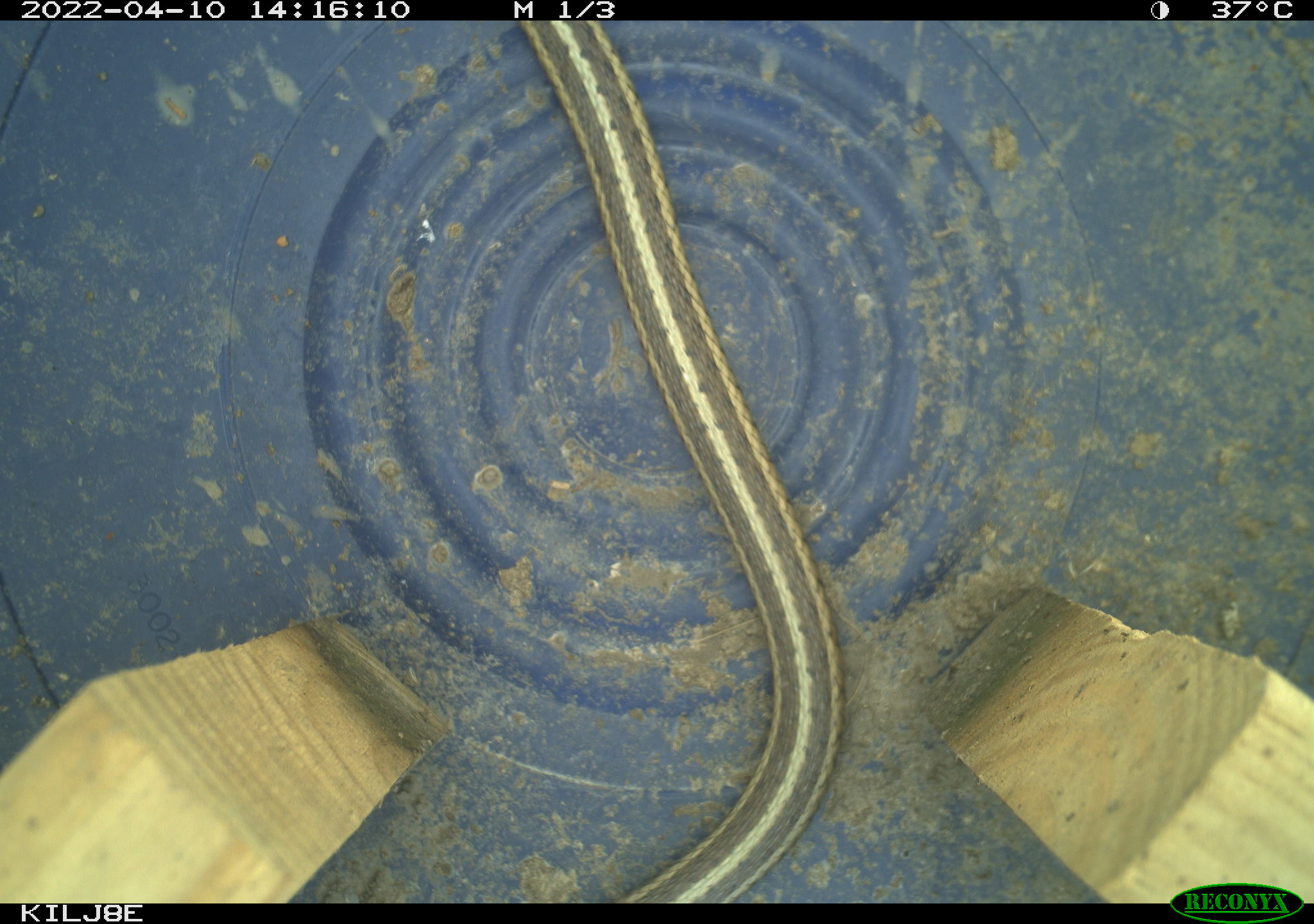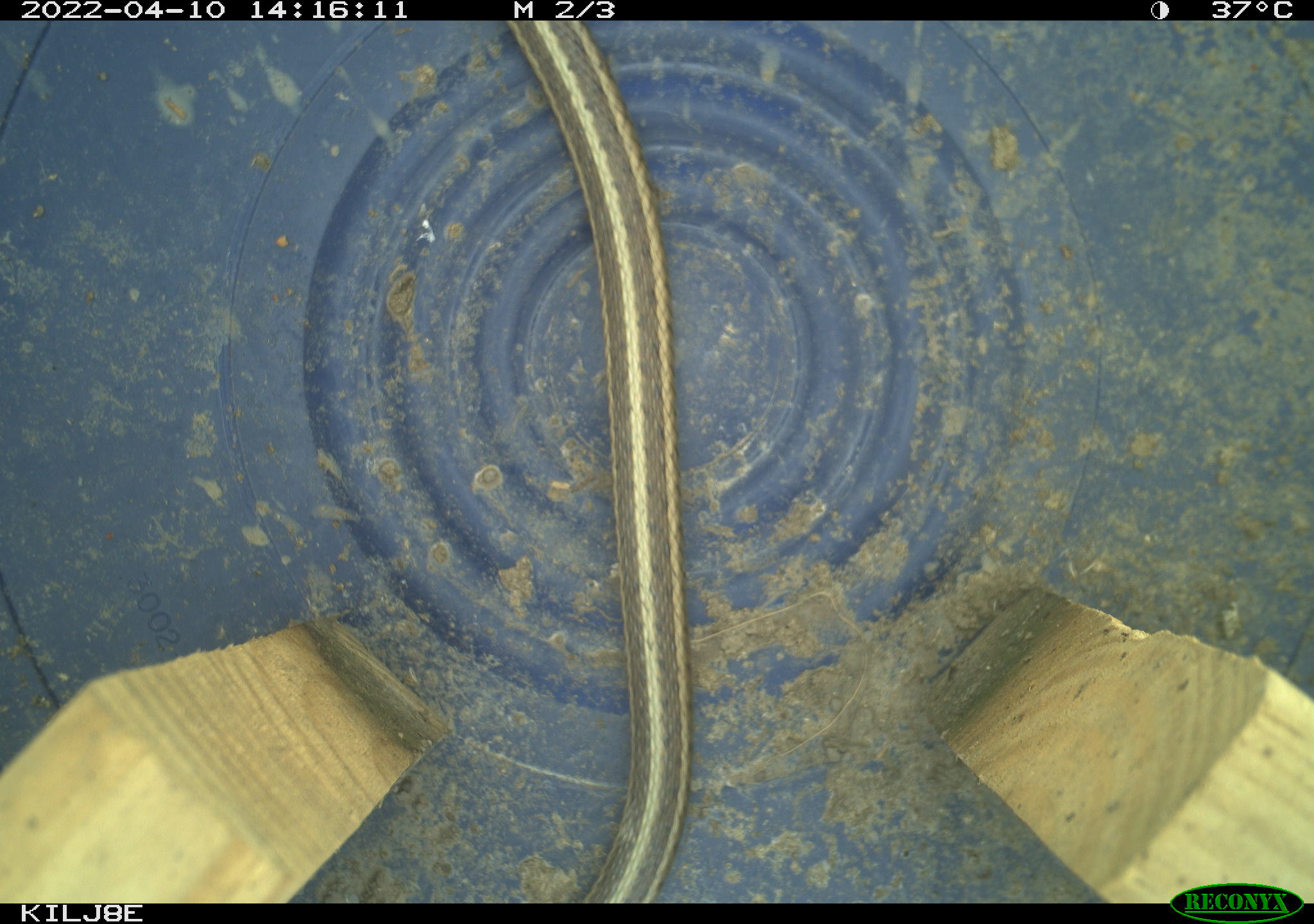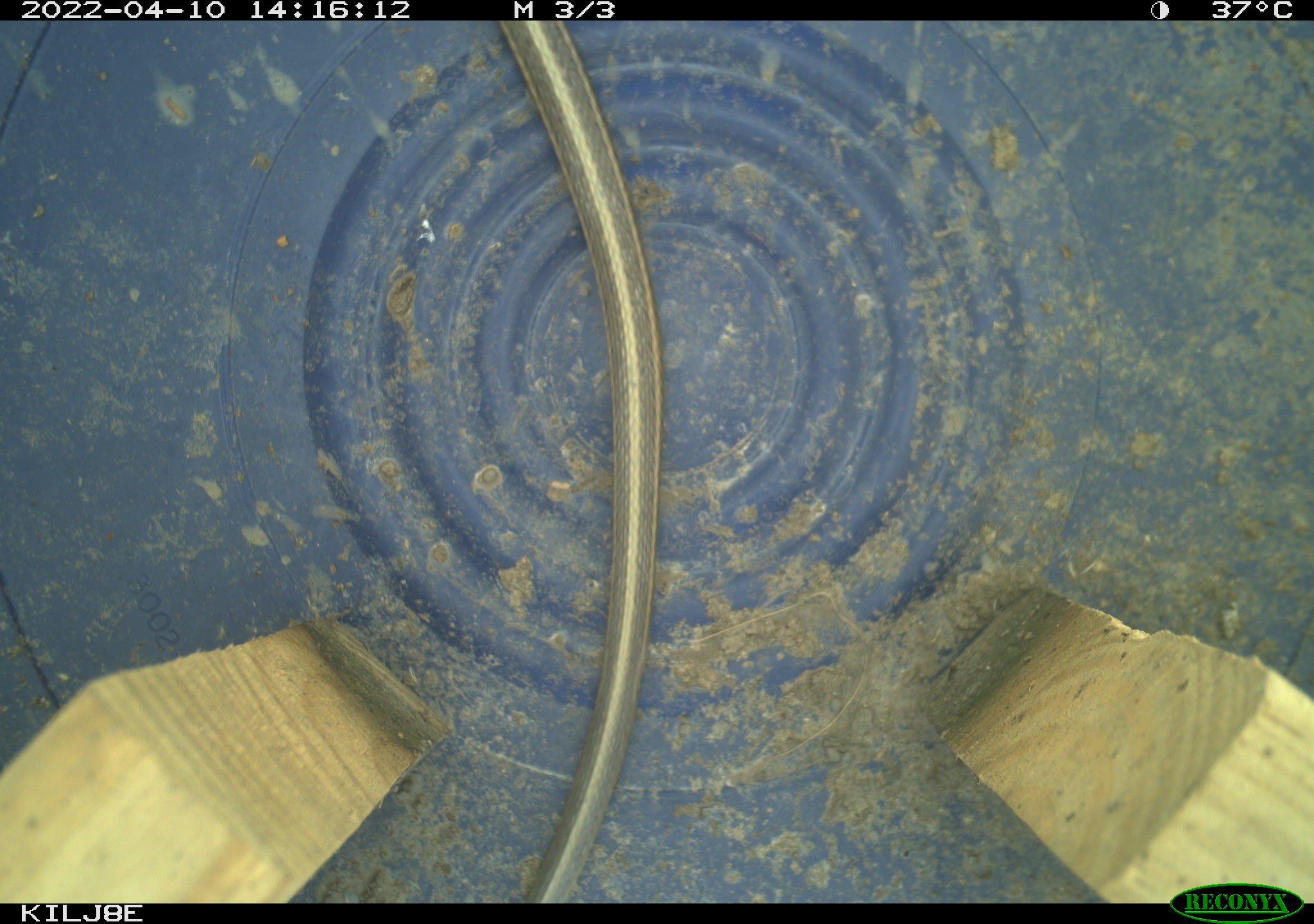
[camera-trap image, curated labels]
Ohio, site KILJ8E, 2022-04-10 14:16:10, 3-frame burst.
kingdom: Animalia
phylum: Chordata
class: Reptilia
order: Squamata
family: Colubridae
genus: Thamnophis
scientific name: Thamnophis sirtalis sirtalis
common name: eastern gartersnake